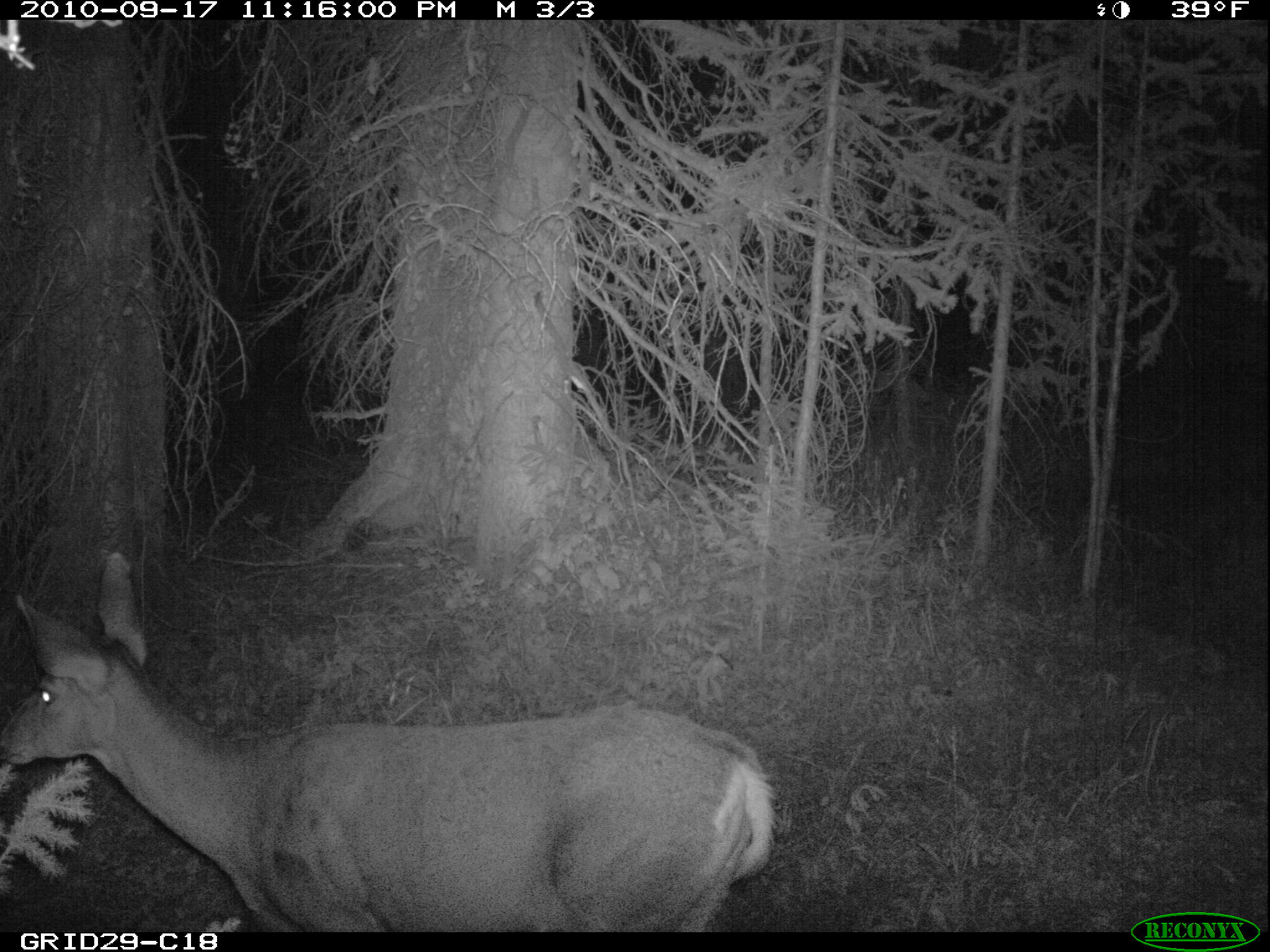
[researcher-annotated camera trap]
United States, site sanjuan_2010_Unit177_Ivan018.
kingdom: Animalia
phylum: Chordata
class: Mammalia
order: Artiodactyla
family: Cervidae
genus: Odocoileus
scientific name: Odocoileus hemionus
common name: mule deer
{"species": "Odocoileus hemionus (mule deer)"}